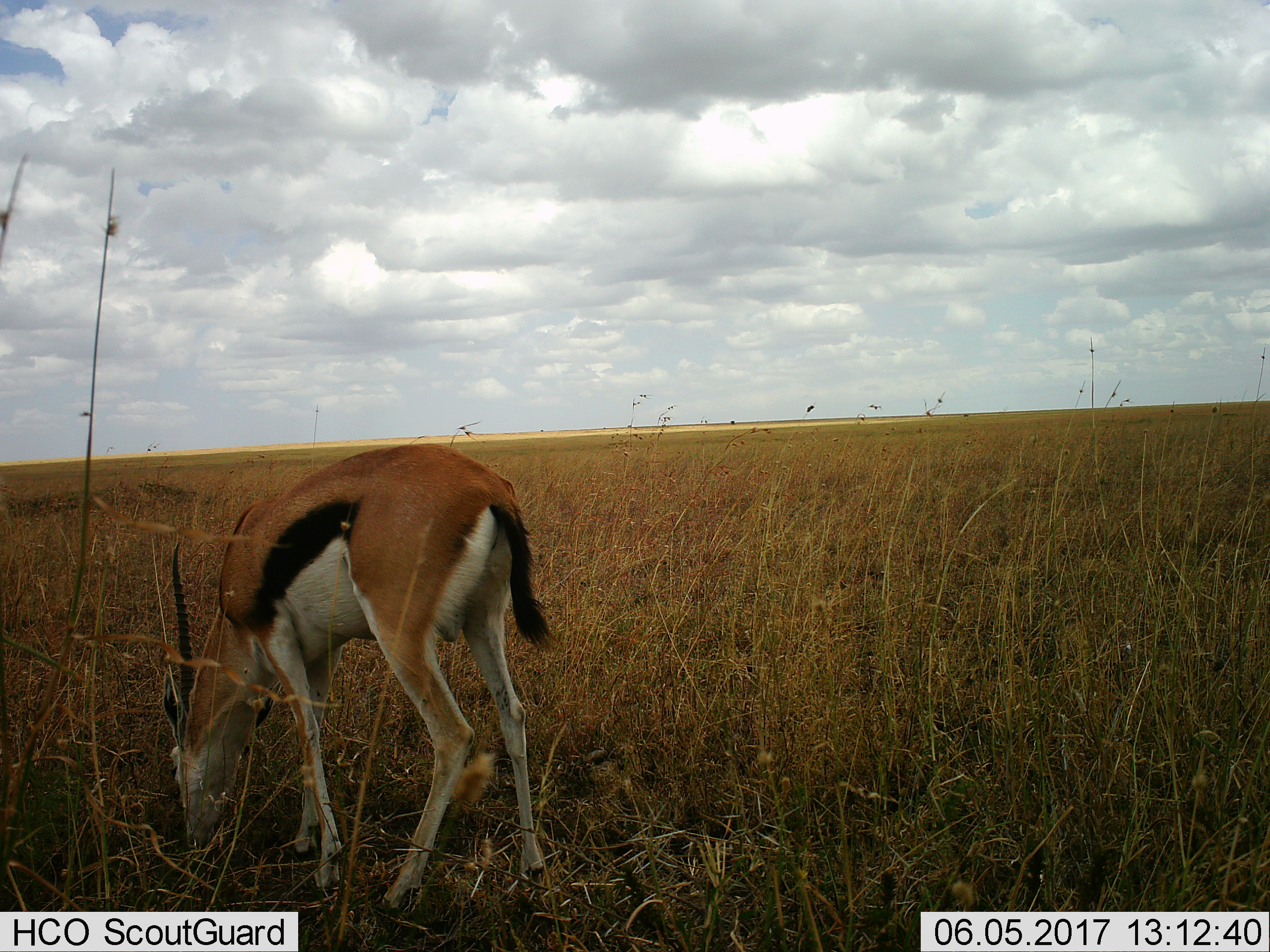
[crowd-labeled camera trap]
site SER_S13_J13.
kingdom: Animalia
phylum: Chordata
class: Mammalia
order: Artiodactyla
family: Bovidae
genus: Eudorcas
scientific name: Eudorcas thomsonii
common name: thomson's gazelle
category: gazellethomsons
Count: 1.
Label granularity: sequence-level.